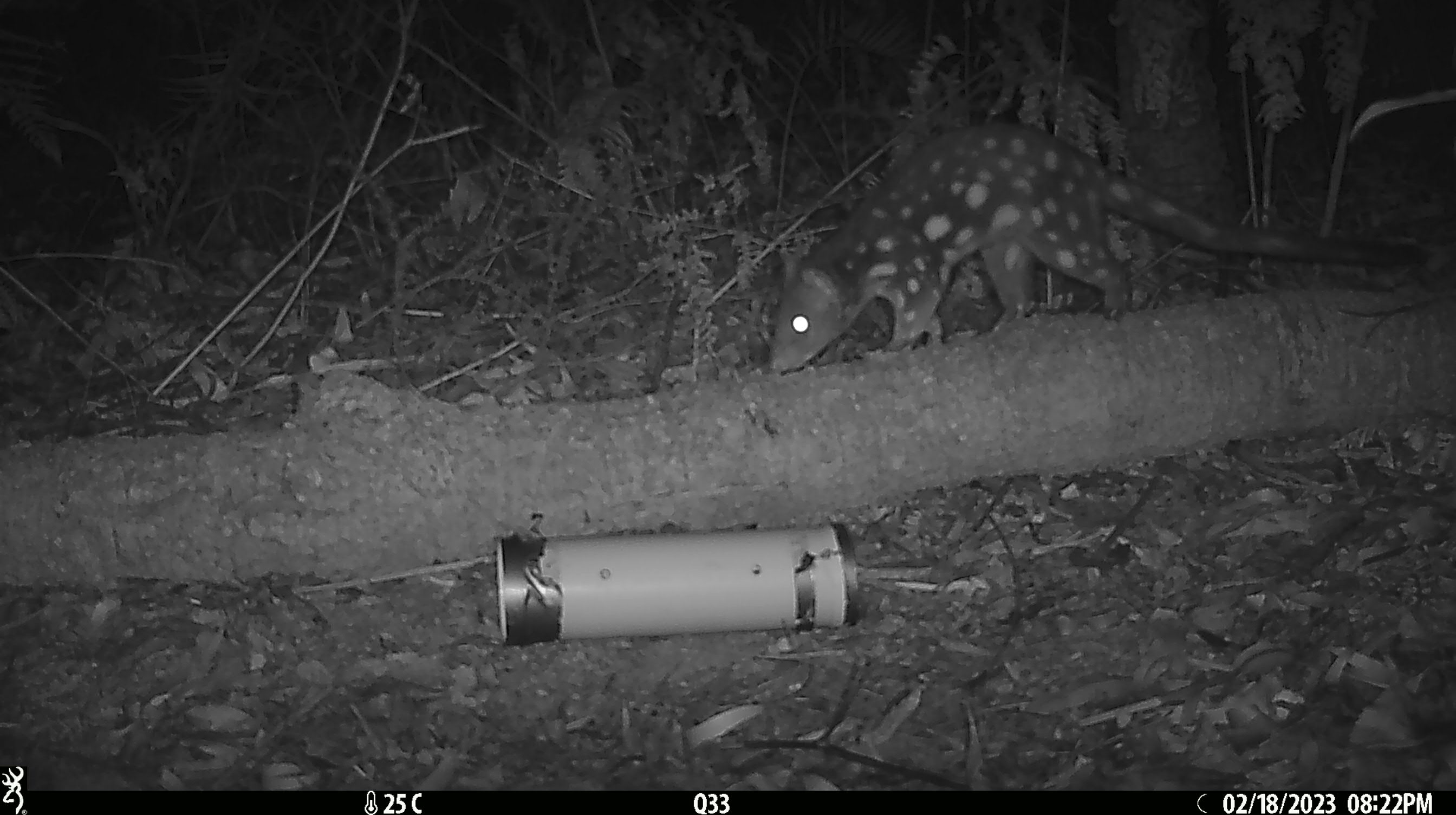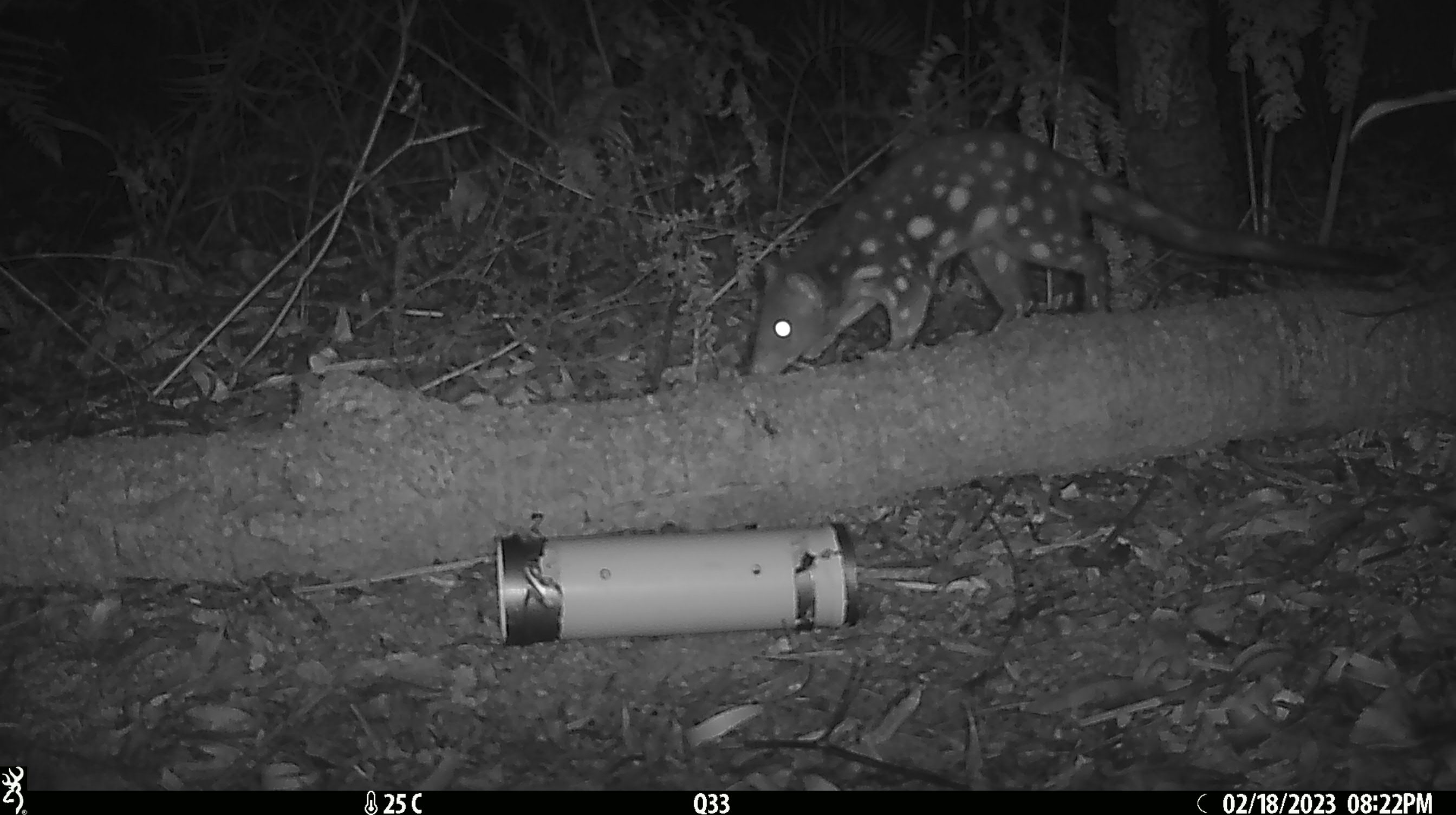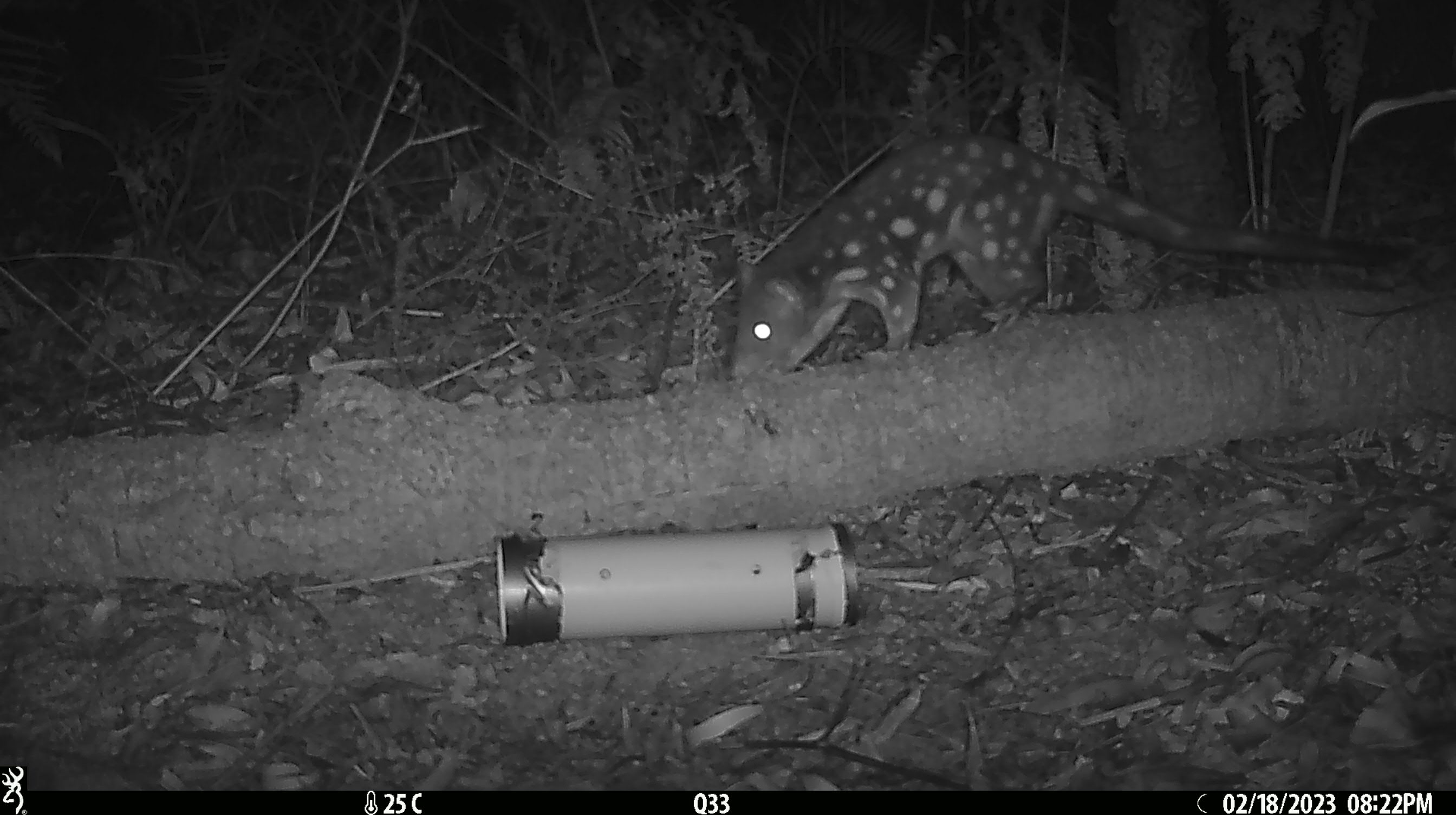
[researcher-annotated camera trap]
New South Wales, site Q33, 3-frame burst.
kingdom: Animalia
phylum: Chordata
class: Mammalia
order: Dasyuromorphia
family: Dasyuridae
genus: Dasyurus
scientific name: Dasyurus maculatus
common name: spotted-tailed quoll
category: quoll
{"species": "quoll (spotted-tailed quoll) (Dasyurus maculatus)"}